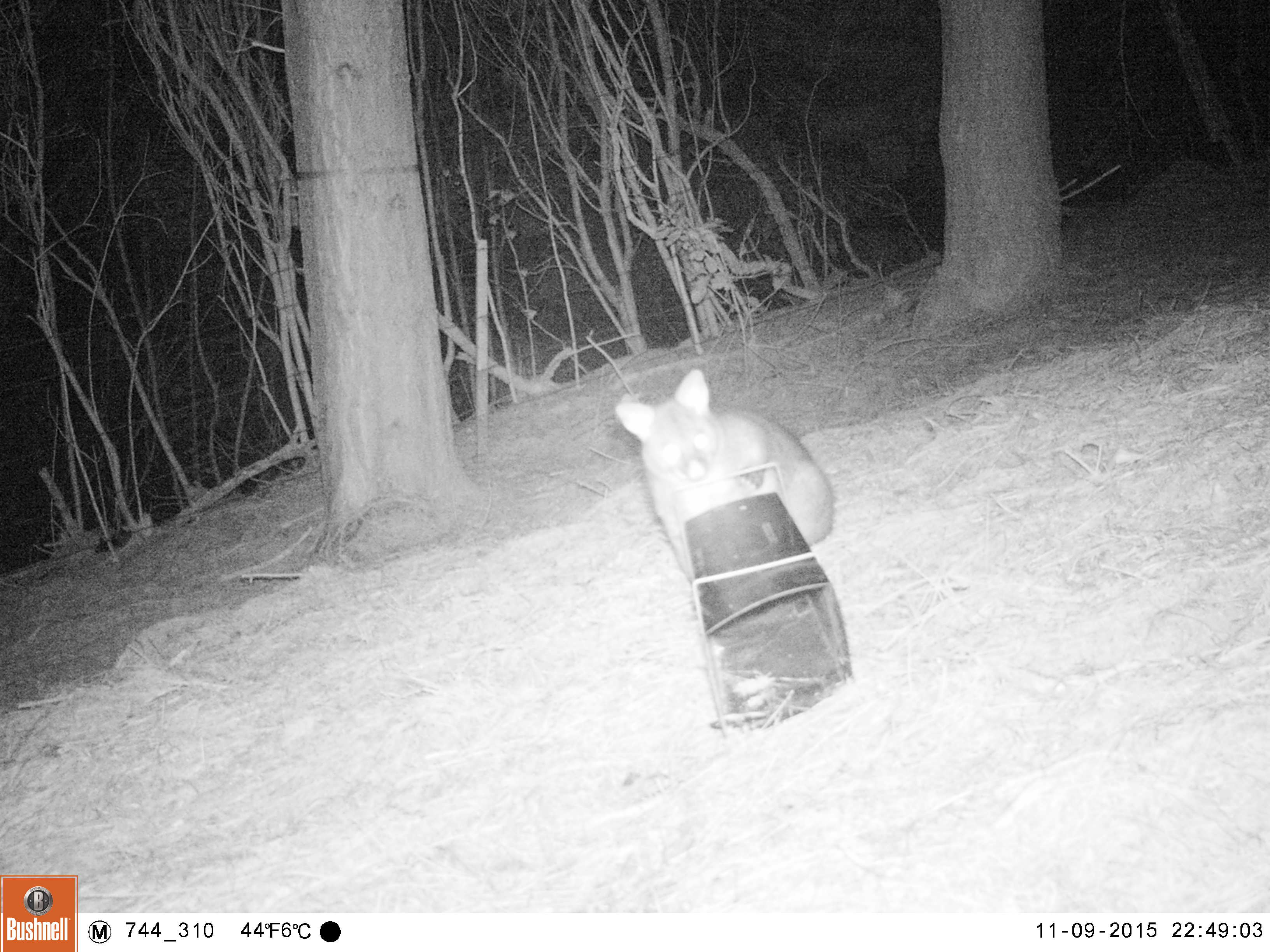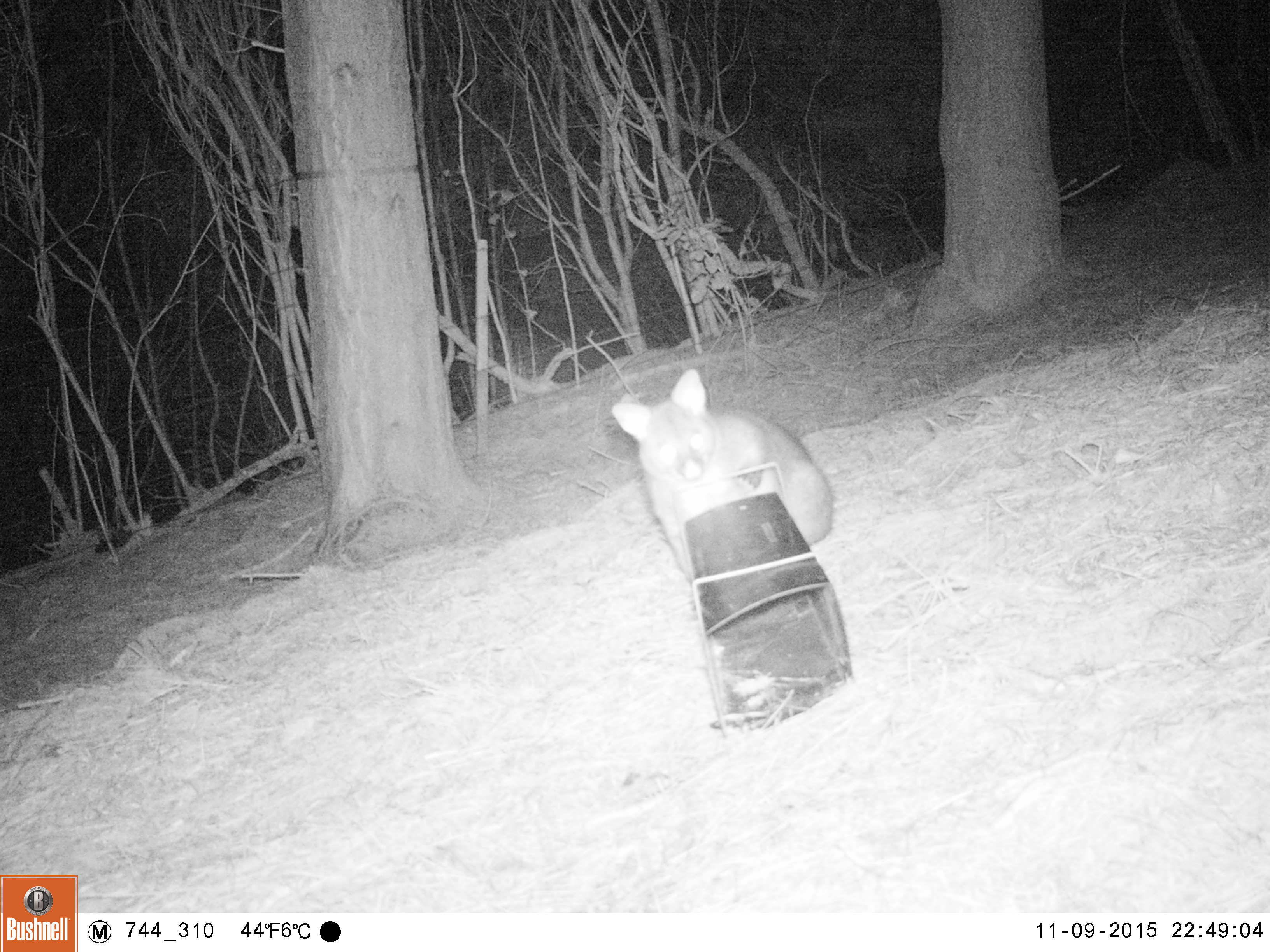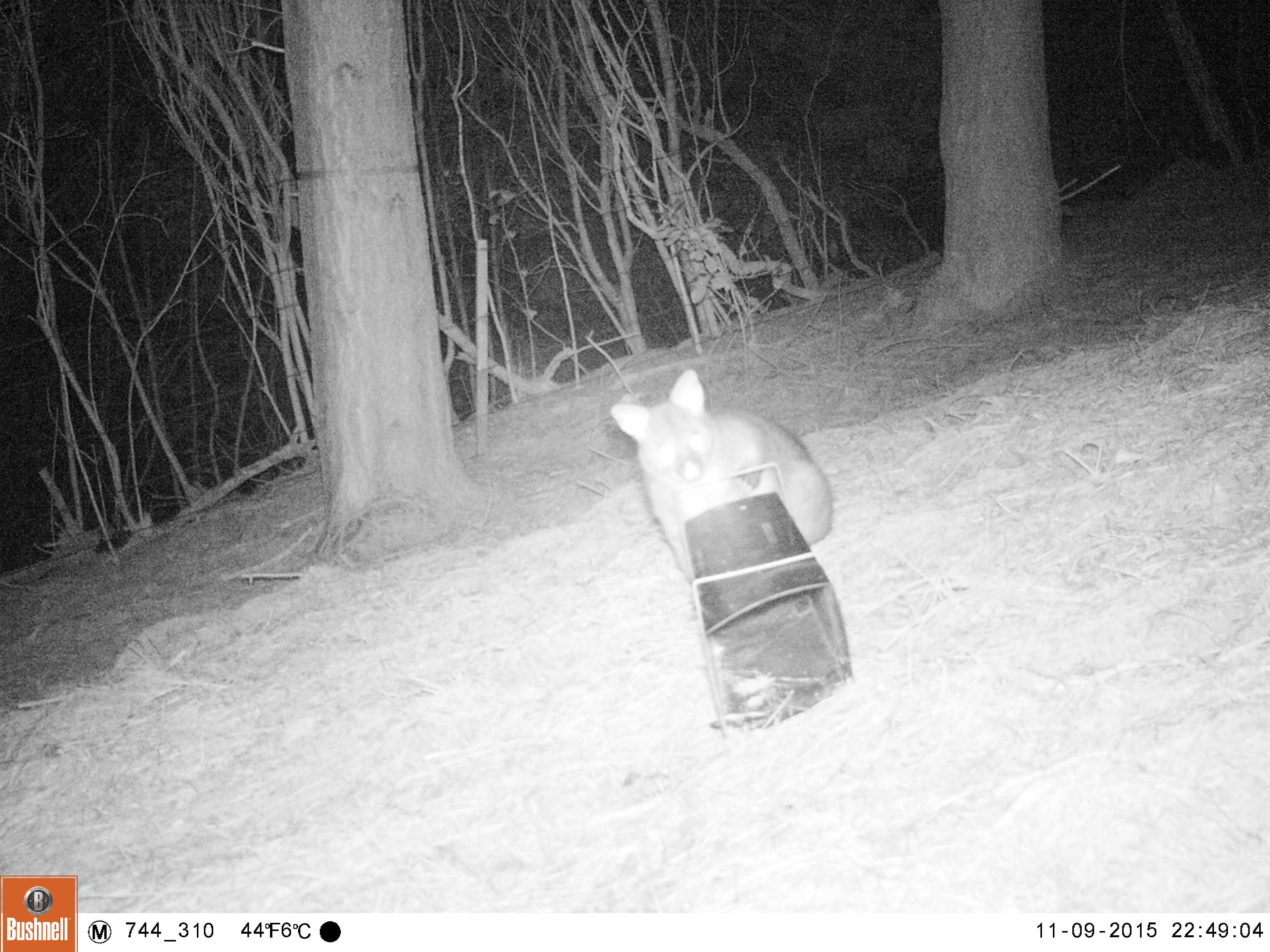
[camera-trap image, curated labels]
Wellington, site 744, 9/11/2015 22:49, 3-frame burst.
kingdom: Animalia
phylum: Chordata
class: Mammalia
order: Didelphimorphia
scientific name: Didelphimorphia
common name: possum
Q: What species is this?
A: Possum (Didelphimorphia).